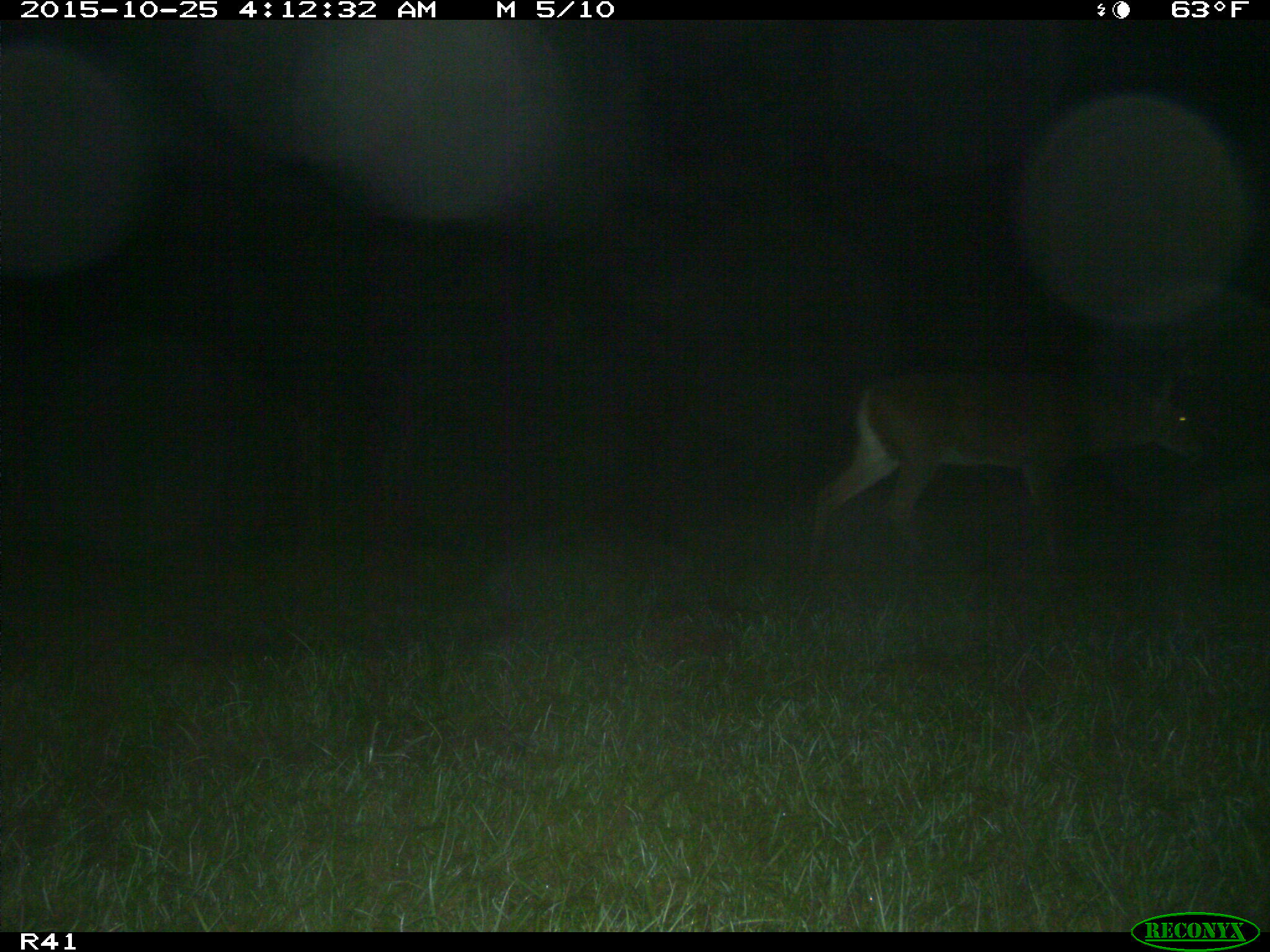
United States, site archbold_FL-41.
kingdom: Animalia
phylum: Chordata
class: Mammalia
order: Artiodactyla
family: Cervidae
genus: Odocoileus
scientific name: Odocoileus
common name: deer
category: unidentified deer